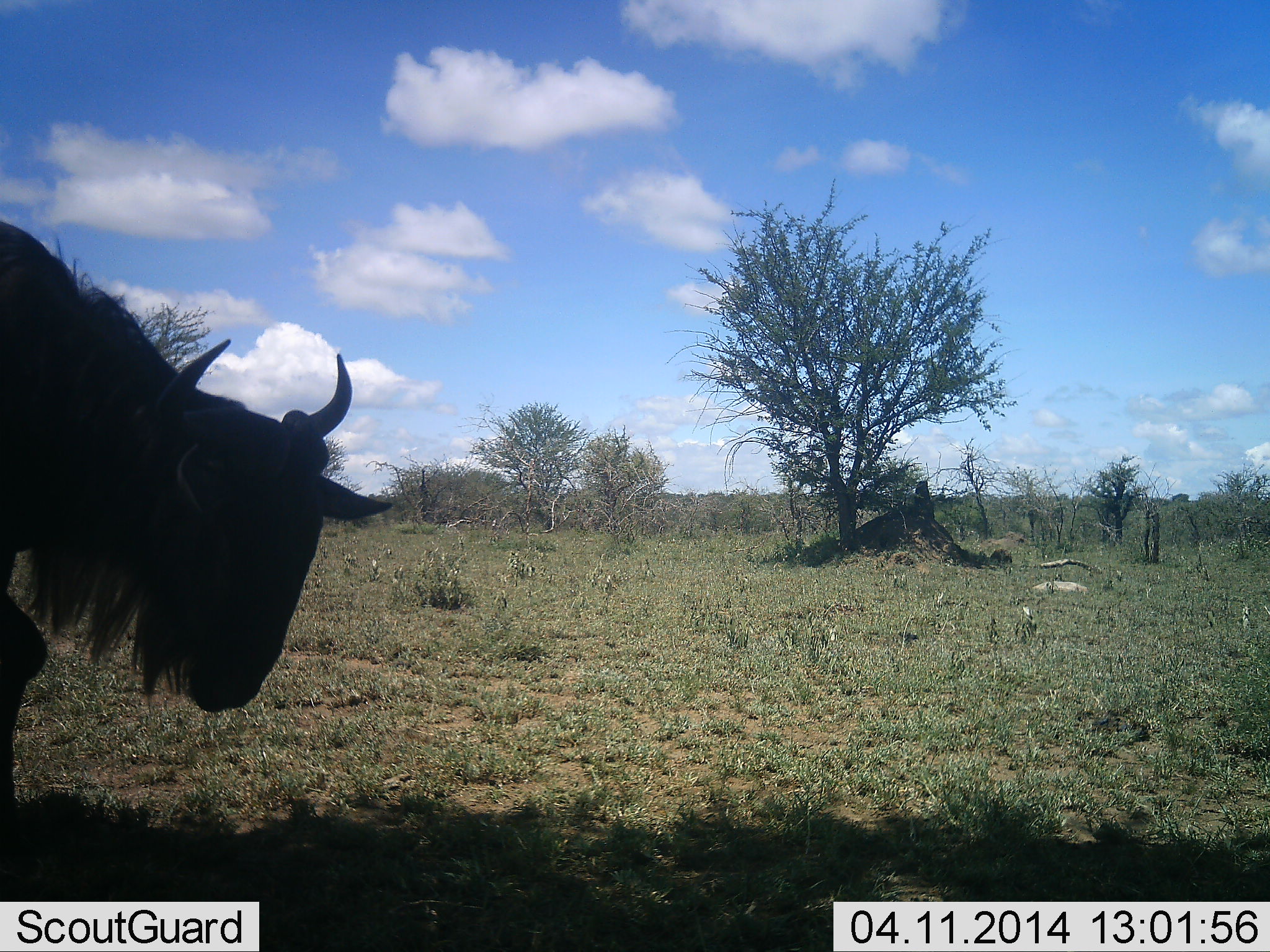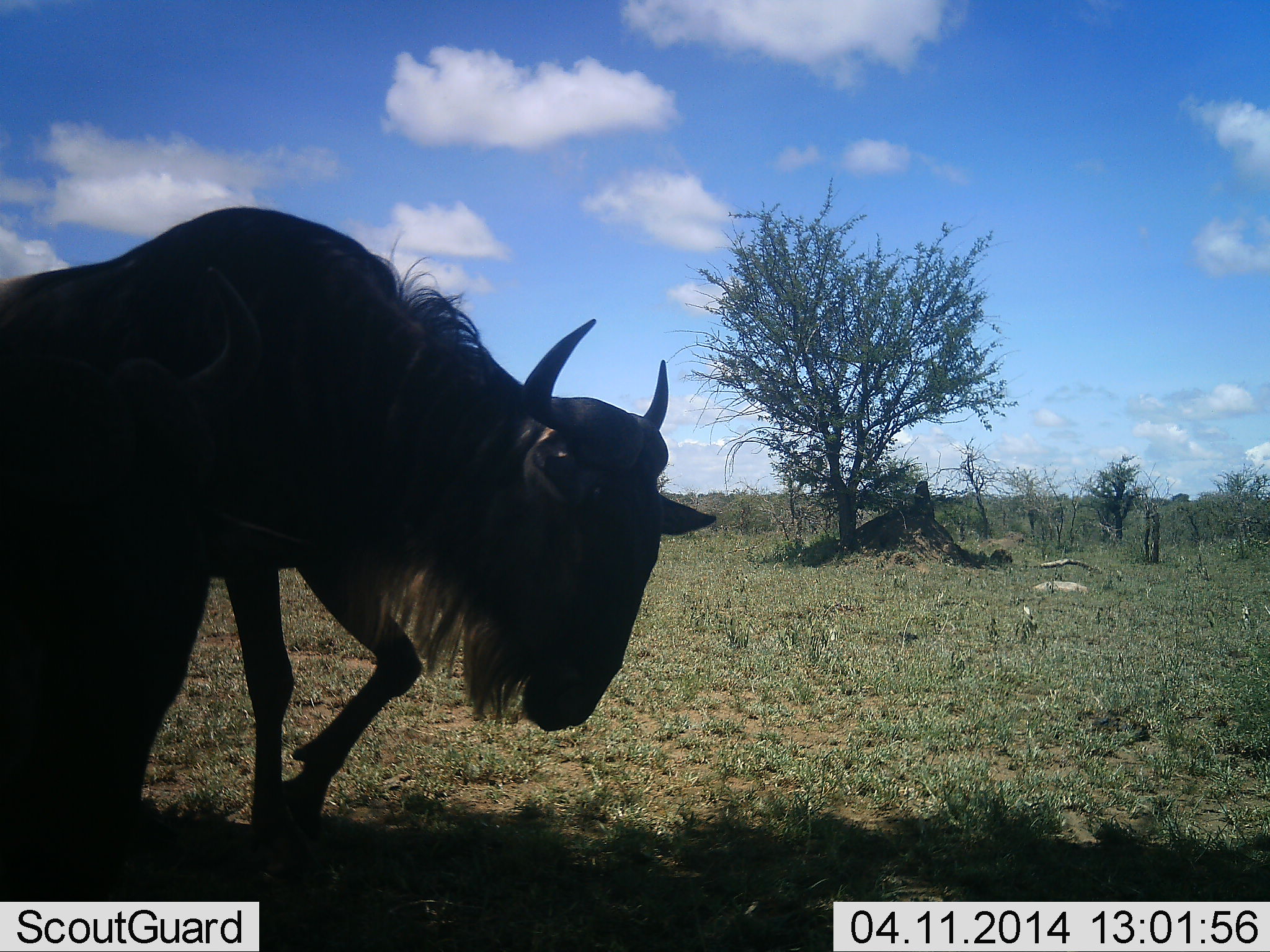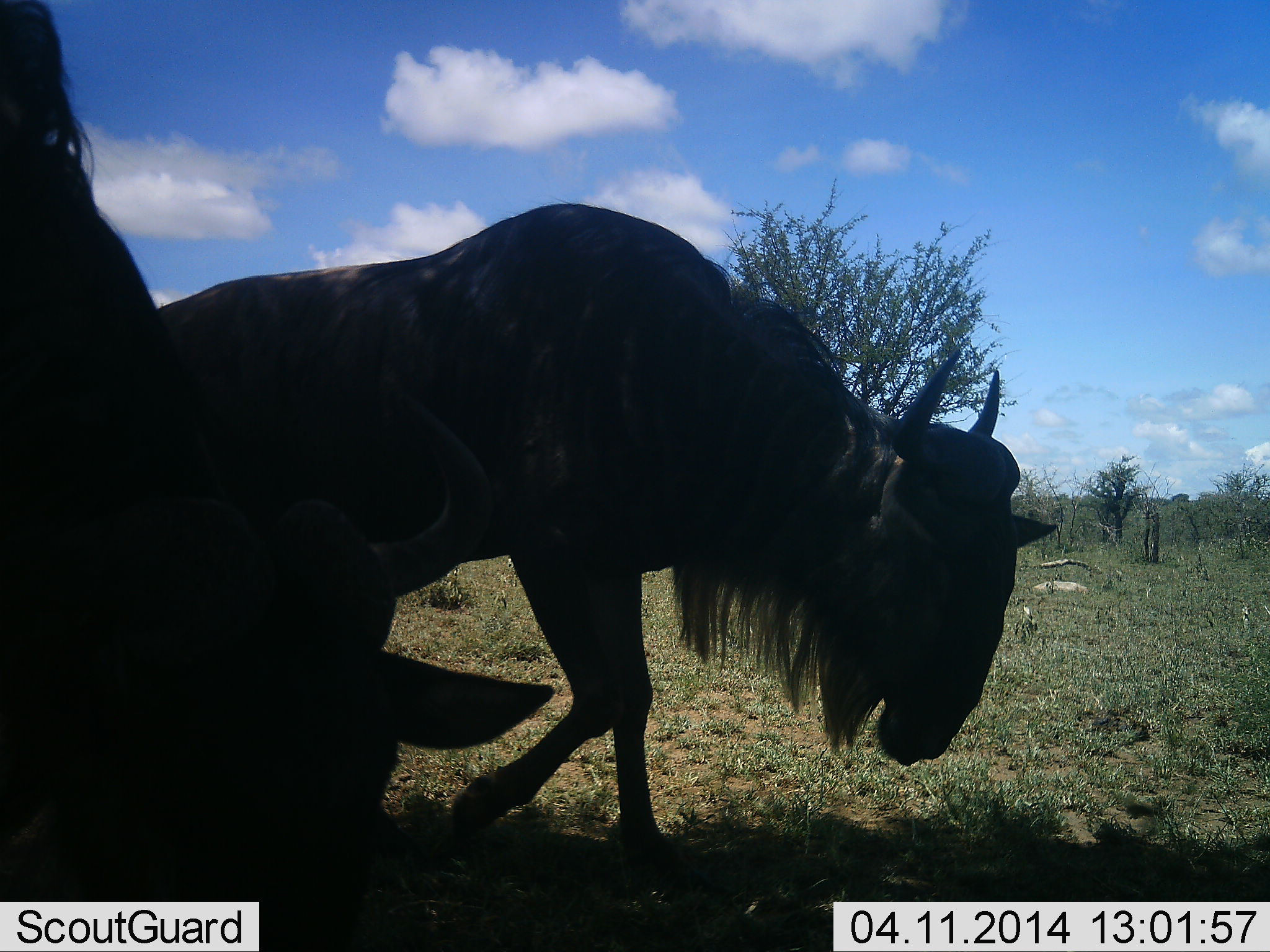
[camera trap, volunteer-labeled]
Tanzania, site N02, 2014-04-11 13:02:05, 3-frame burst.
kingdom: Animalia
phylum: Chordata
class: Mammalia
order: Artiodactyla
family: Bovidae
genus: Connochaetes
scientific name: Connochaetes taurinus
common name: blue wildebeest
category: wildebeest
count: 2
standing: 0%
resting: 0%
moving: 100%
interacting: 0%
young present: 0%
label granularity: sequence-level